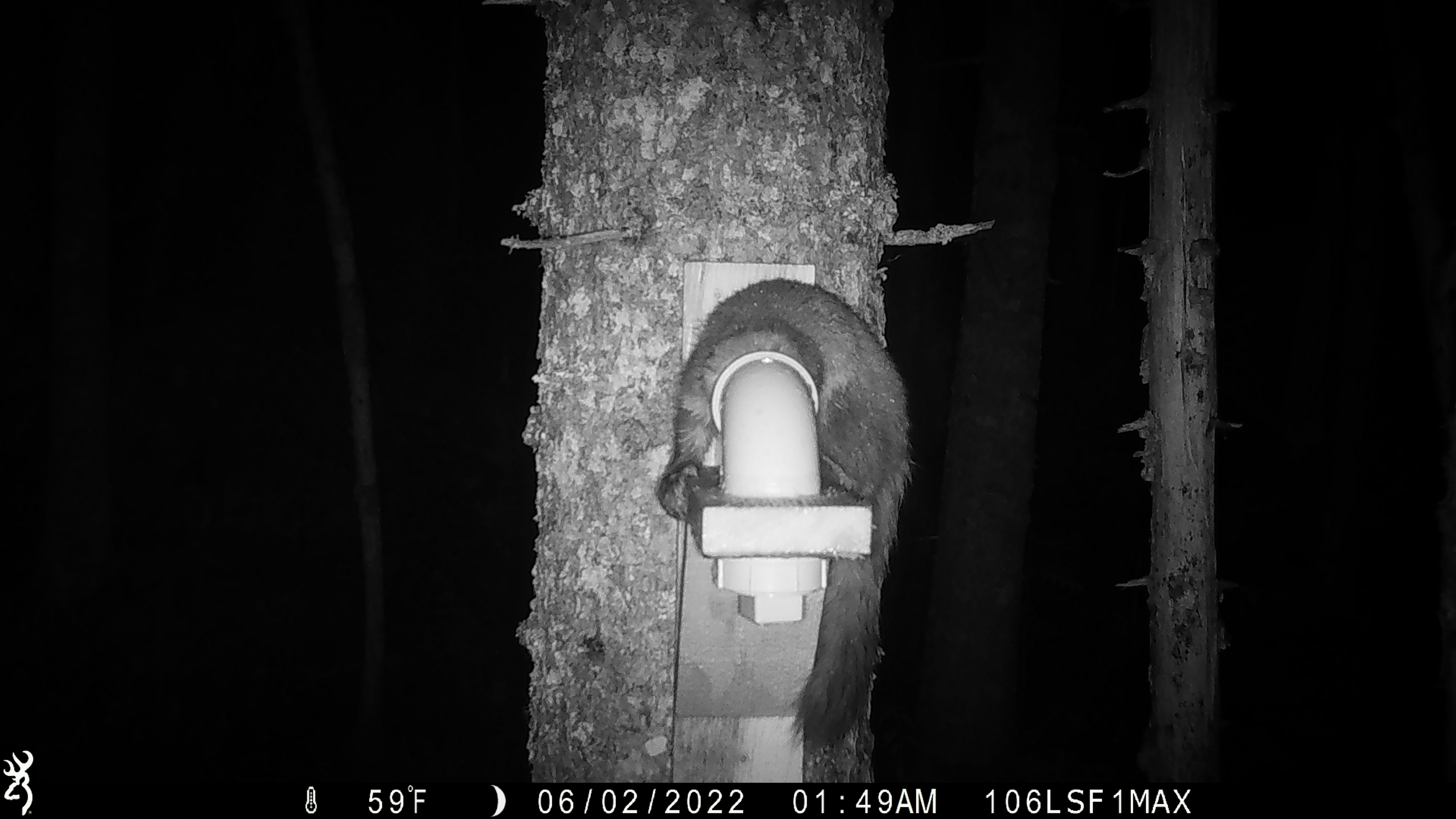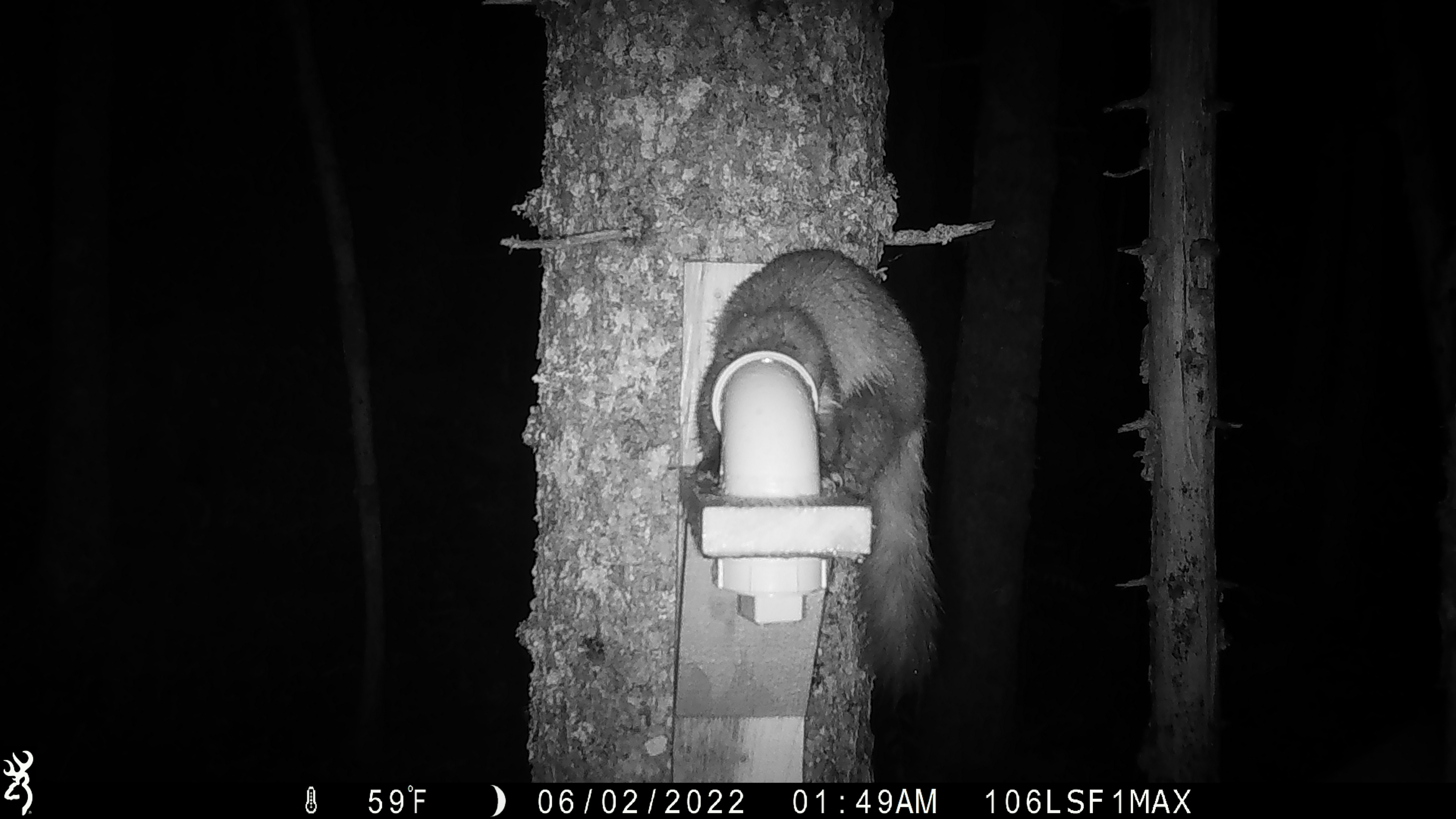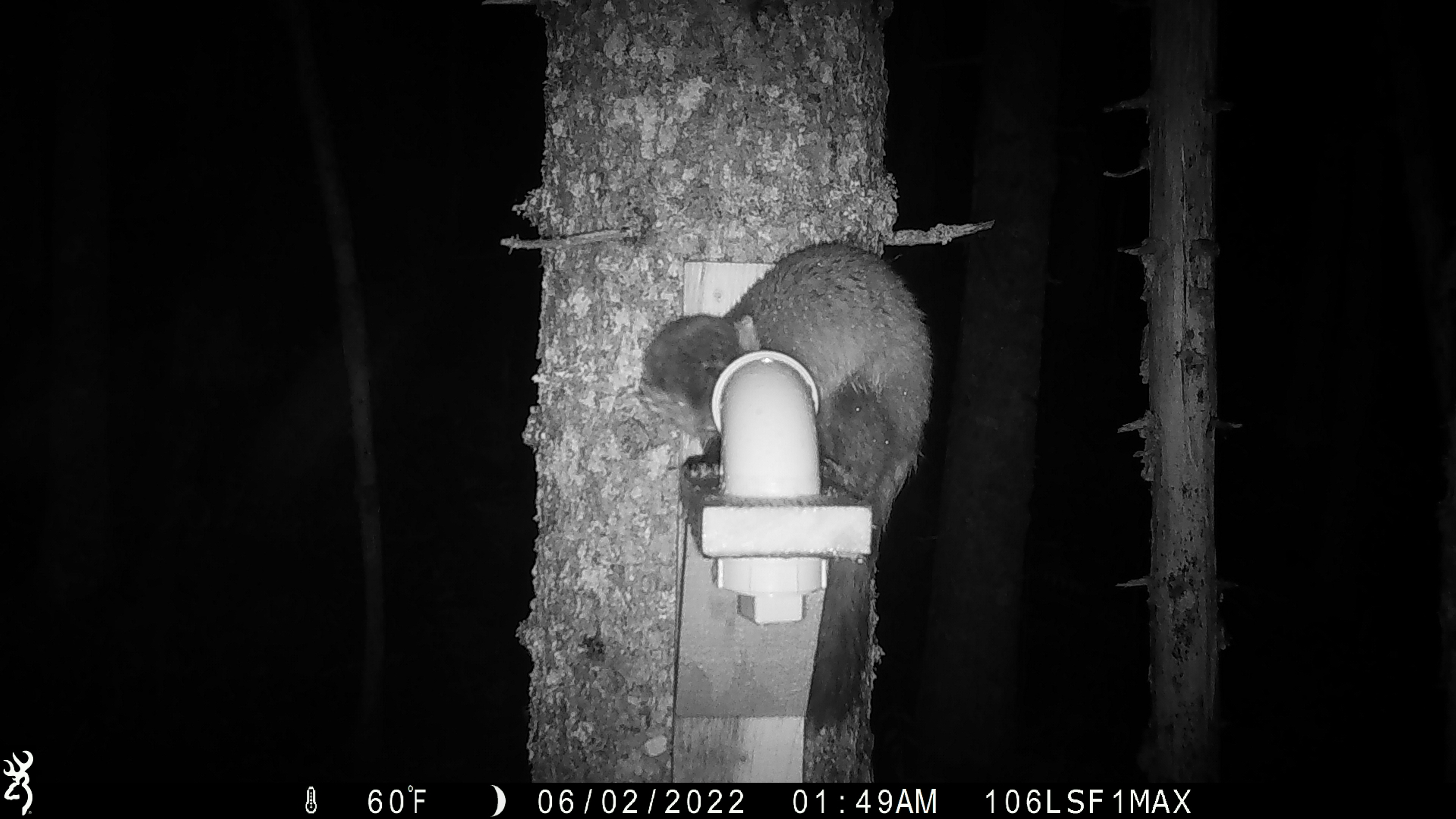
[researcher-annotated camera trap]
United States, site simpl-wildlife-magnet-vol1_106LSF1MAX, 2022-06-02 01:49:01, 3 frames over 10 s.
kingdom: Animalia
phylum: Chordata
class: Mammalia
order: Carnivora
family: Mustelidae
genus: Martes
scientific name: Martes americana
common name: american marten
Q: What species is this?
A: American marten (Martes americana).